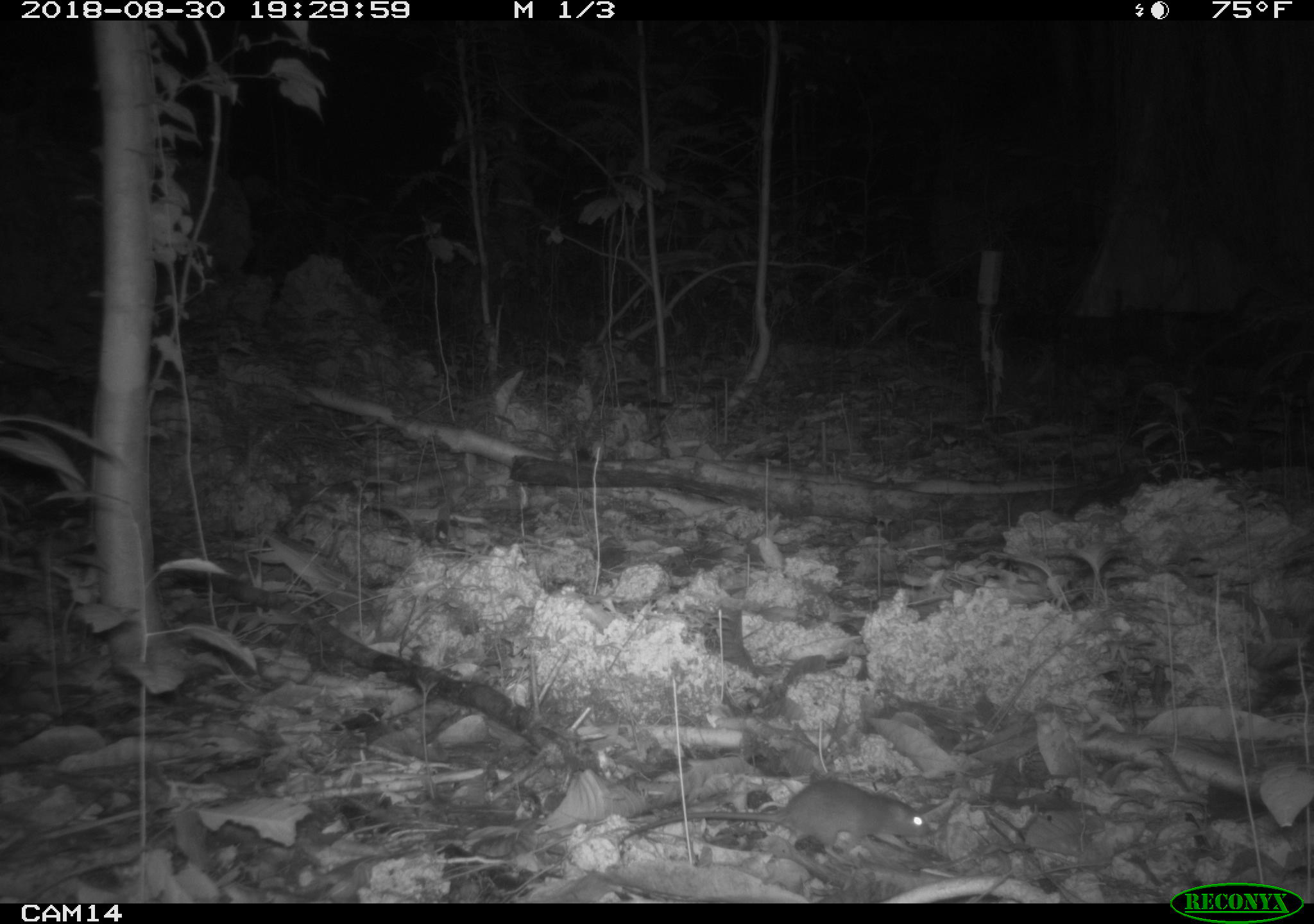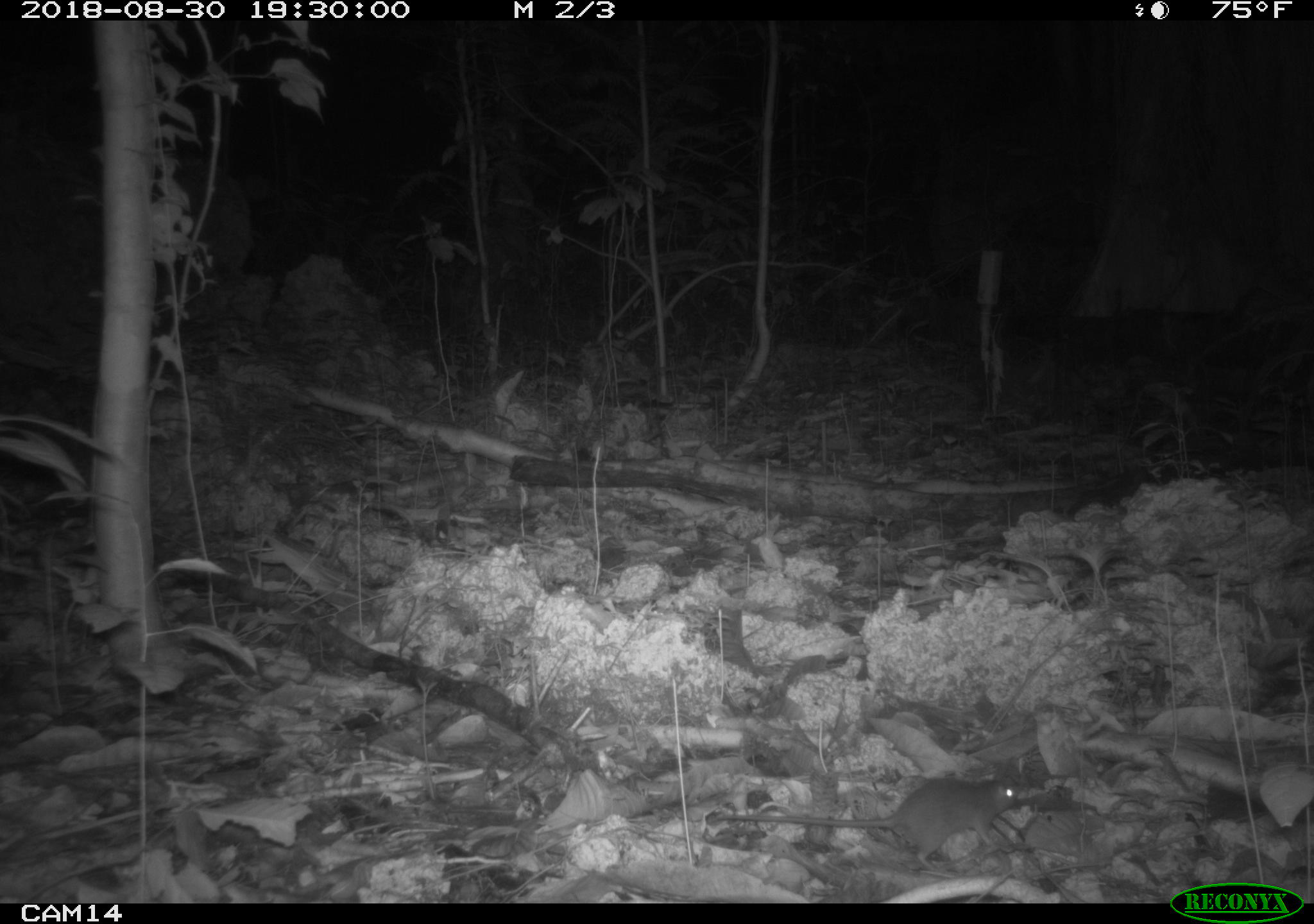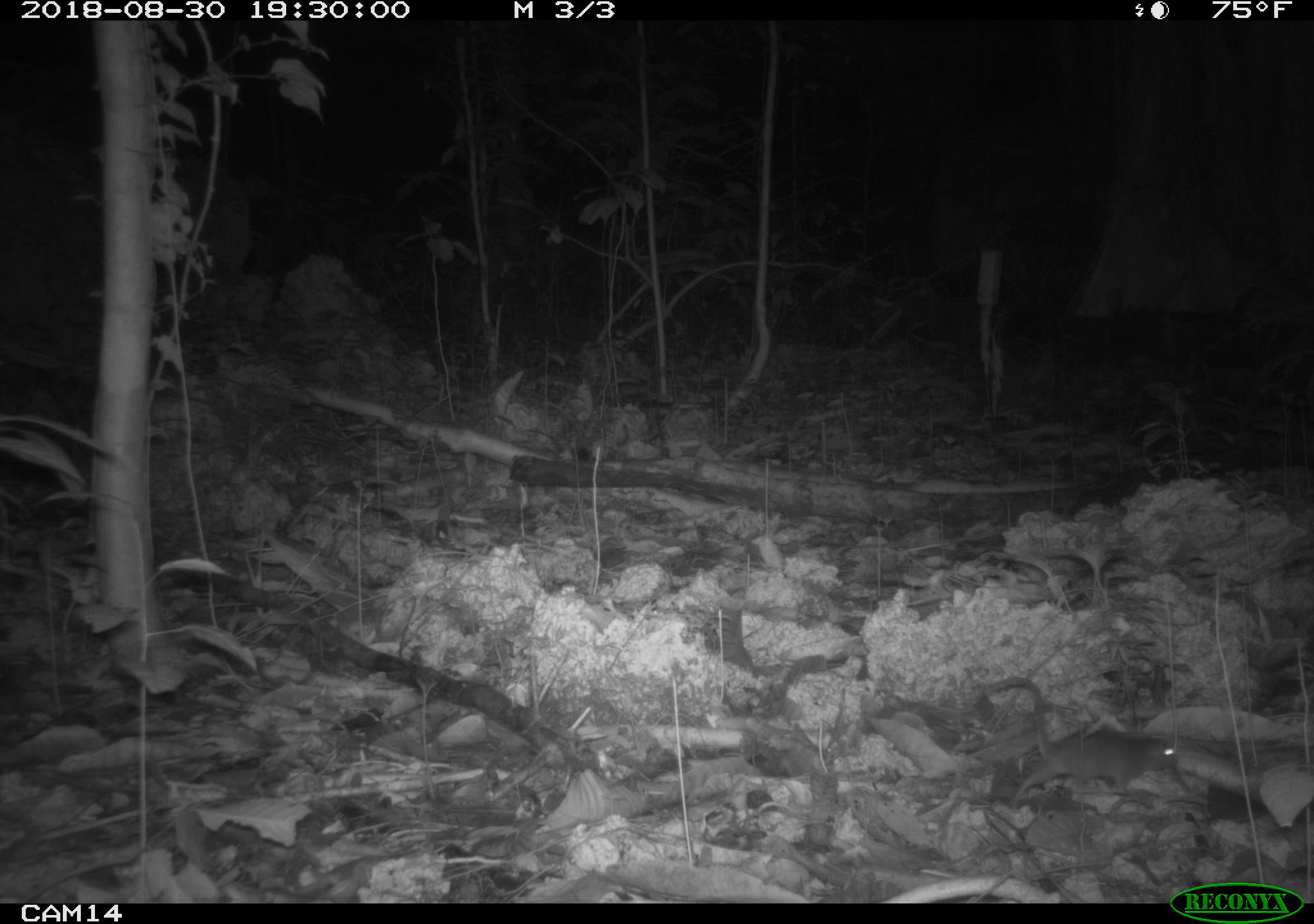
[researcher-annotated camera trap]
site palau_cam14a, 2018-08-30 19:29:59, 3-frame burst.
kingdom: Animalia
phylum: Chordata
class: Mammalia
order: Rodentia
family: Muridae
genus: Rattus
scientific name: Rattus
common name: rat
Rat (Rattus).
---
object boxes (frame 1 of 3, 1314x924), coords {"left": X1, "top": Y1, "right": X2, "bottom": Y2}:
rat: {"left": 613, "top": 778, "right": 953, "bottom": 861}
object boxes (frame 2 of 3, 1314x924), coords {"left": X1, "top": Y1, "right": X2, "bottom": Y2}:
rat: {"left": 703, "top": 766, "right": 1046, "bottom": 872}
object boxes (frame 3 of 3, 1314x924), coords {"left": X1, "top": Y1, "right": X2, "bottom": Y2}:
rat: {"left": 996, "top": 705, "right": 1203, "bottom": 819}